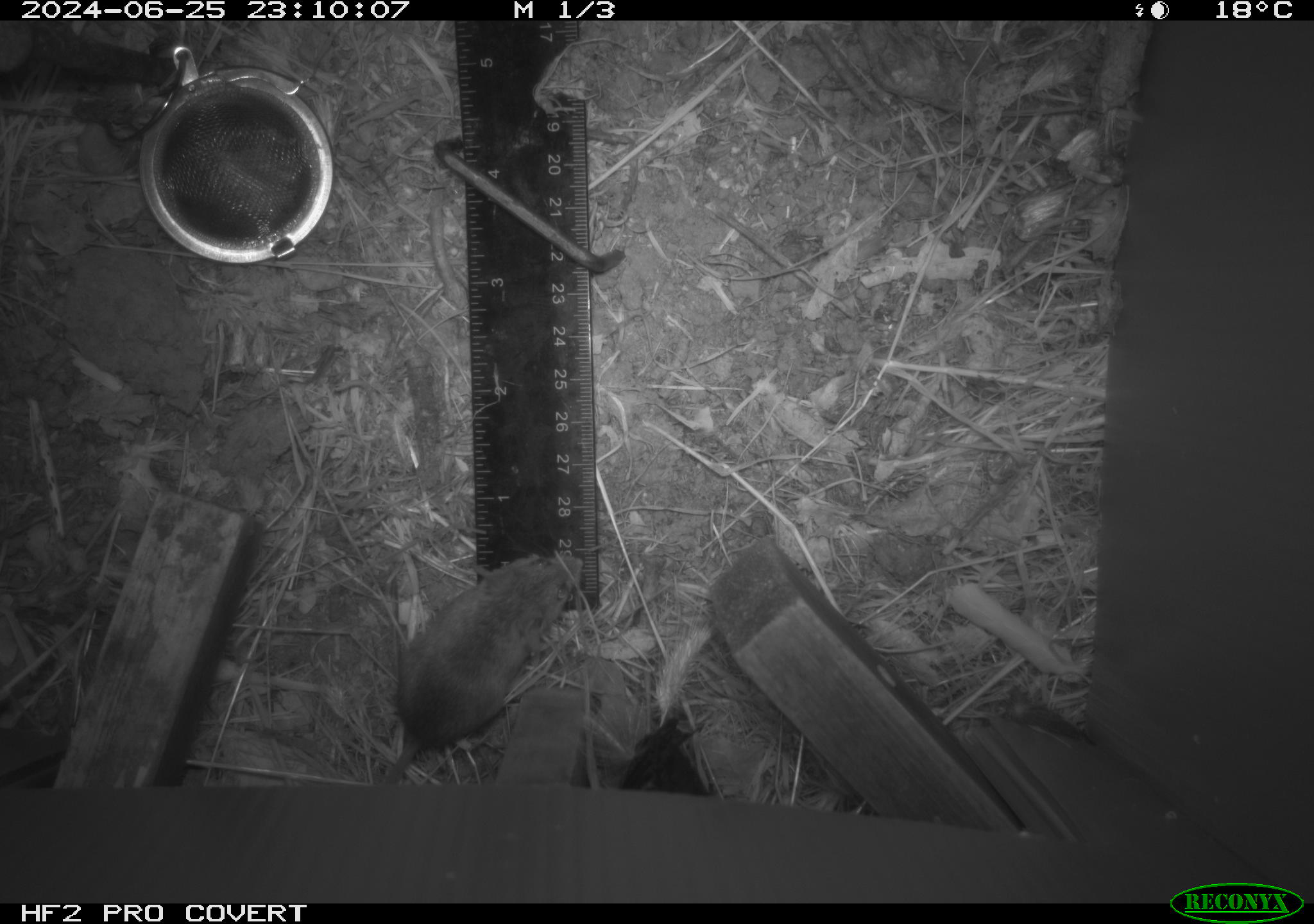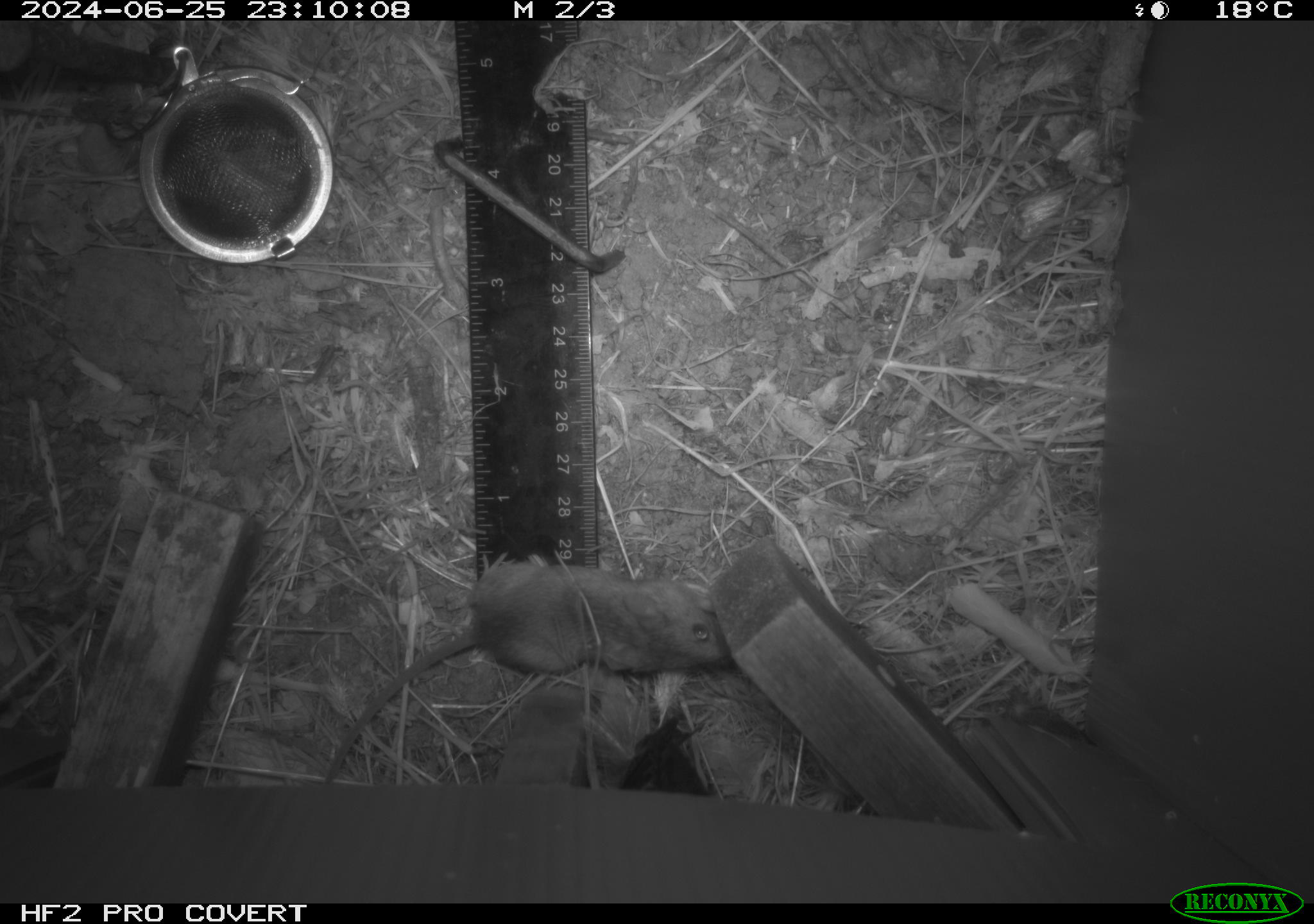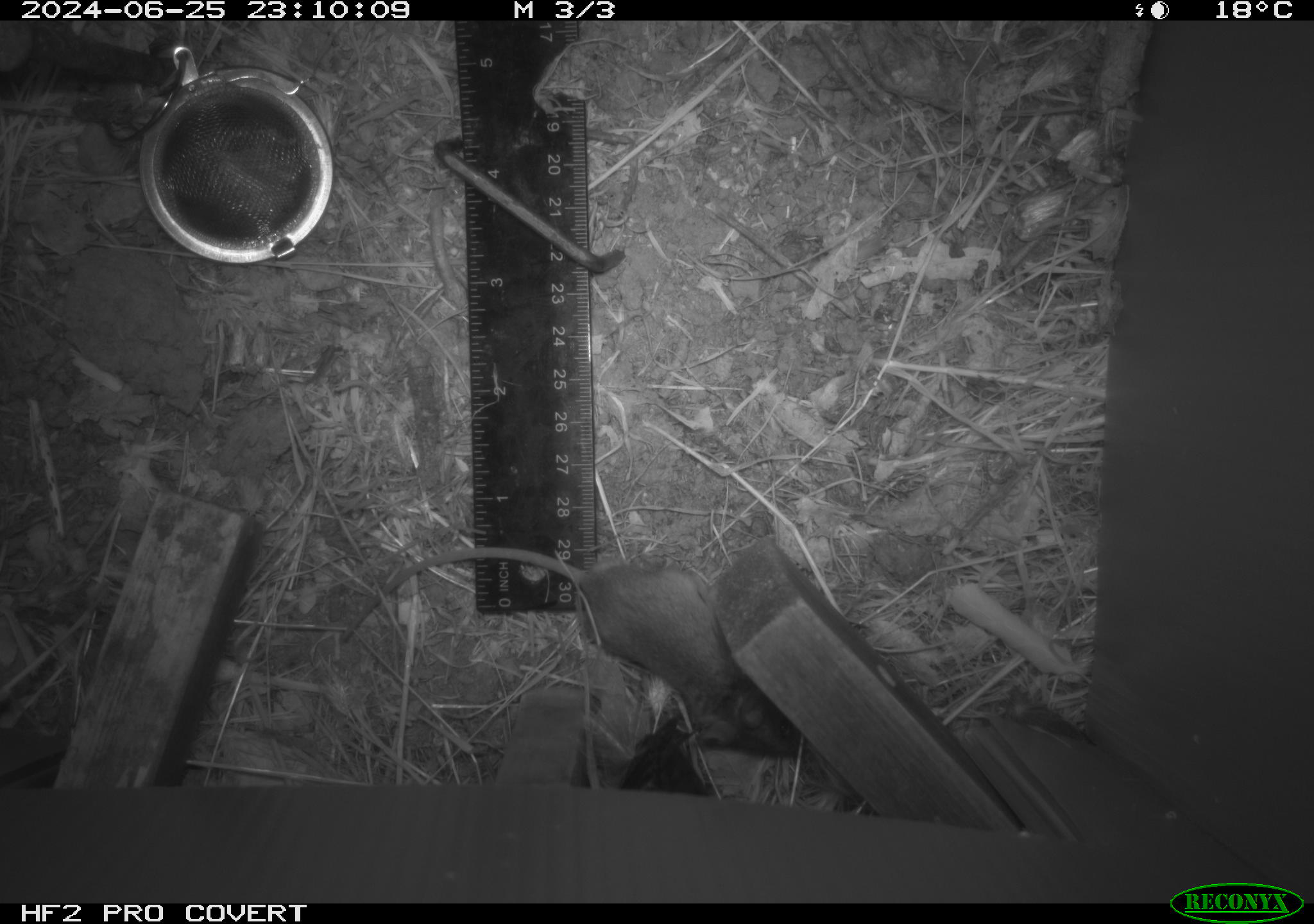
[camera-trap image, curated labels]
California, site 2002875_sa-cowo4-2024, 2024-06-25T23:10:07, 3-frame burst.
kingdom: Animalia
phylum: Chordata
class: Mammalia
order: Rodentia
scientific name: Rodentia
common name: mouse species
Mouse species (Rodentia).